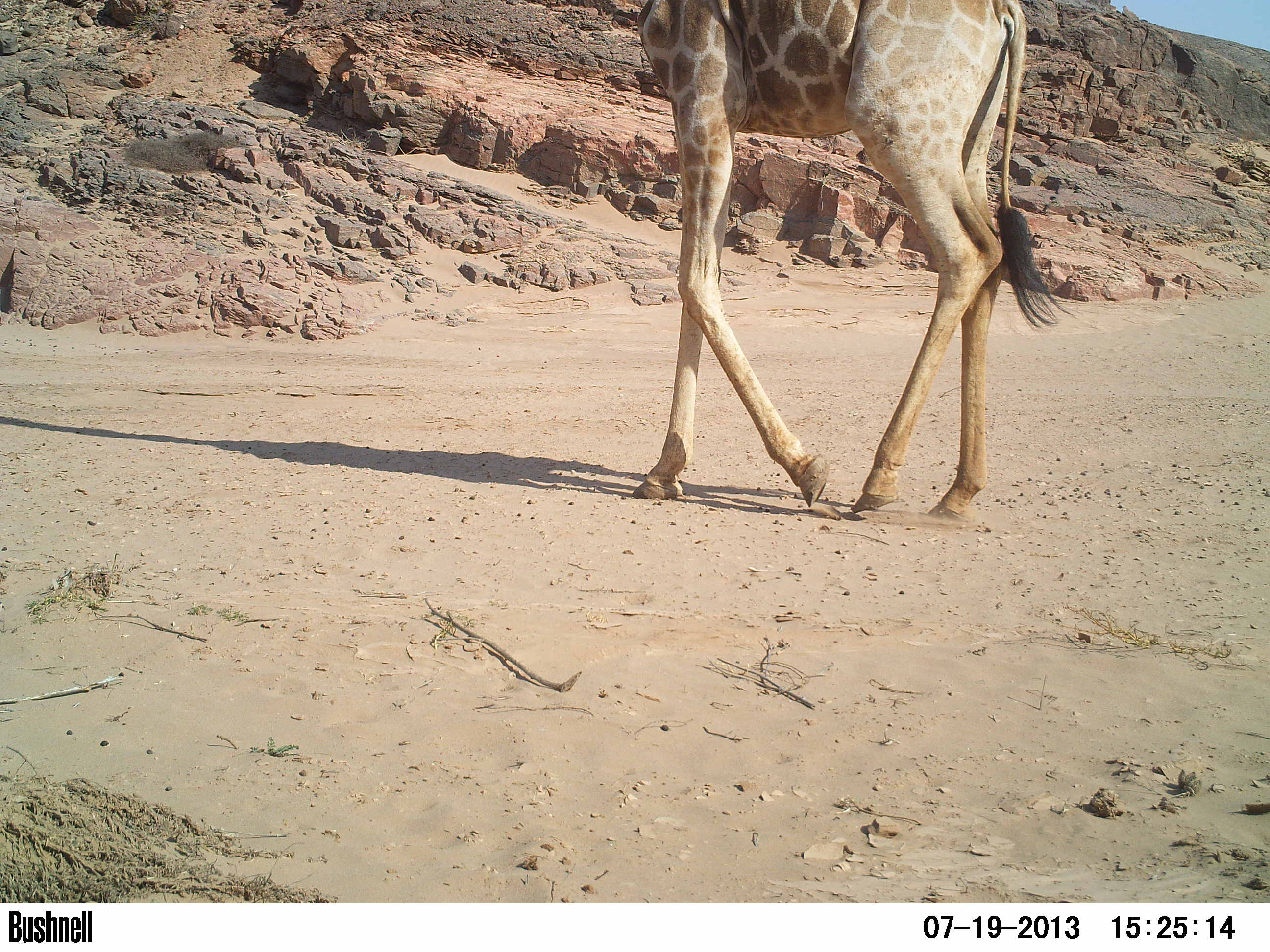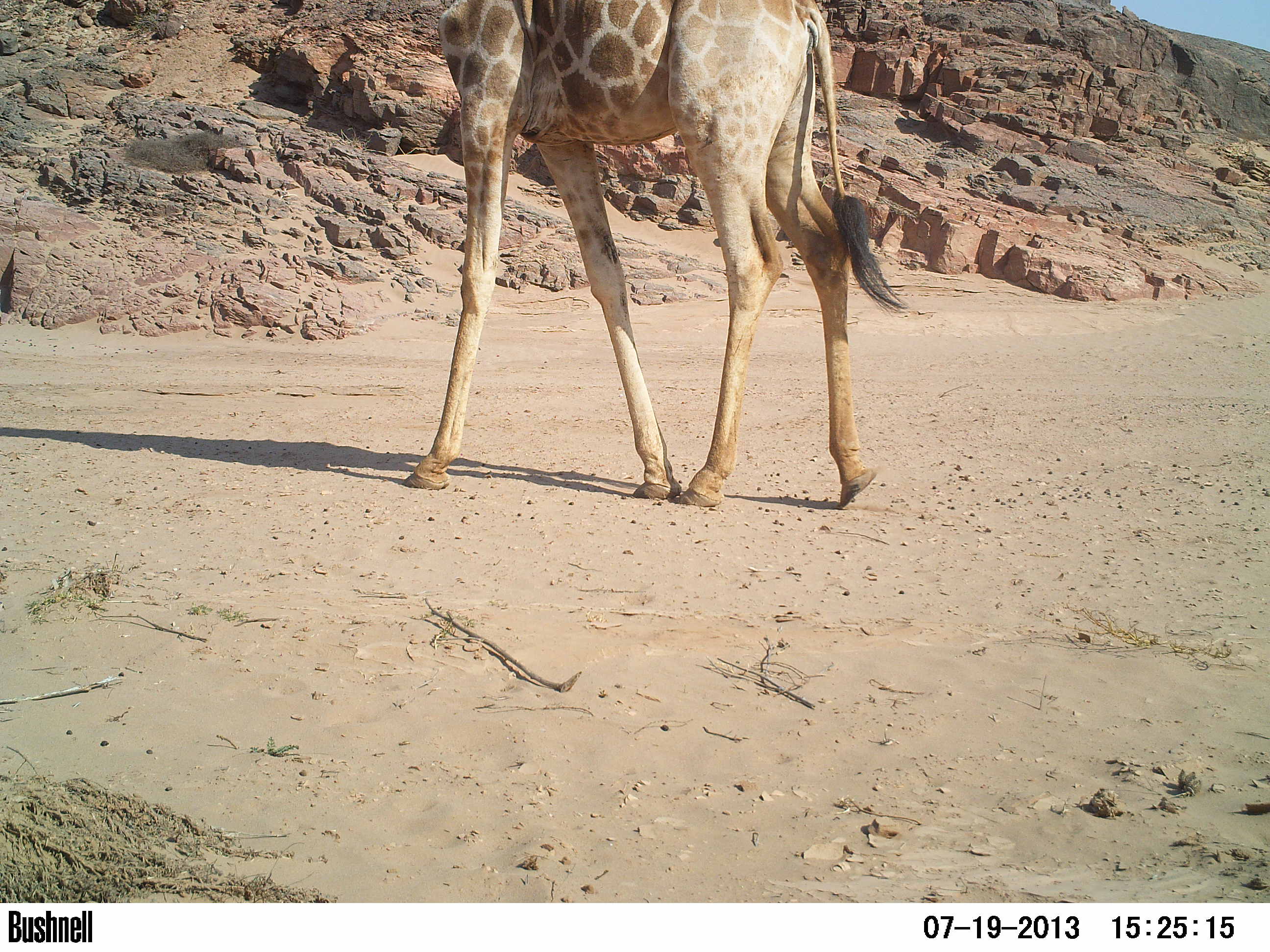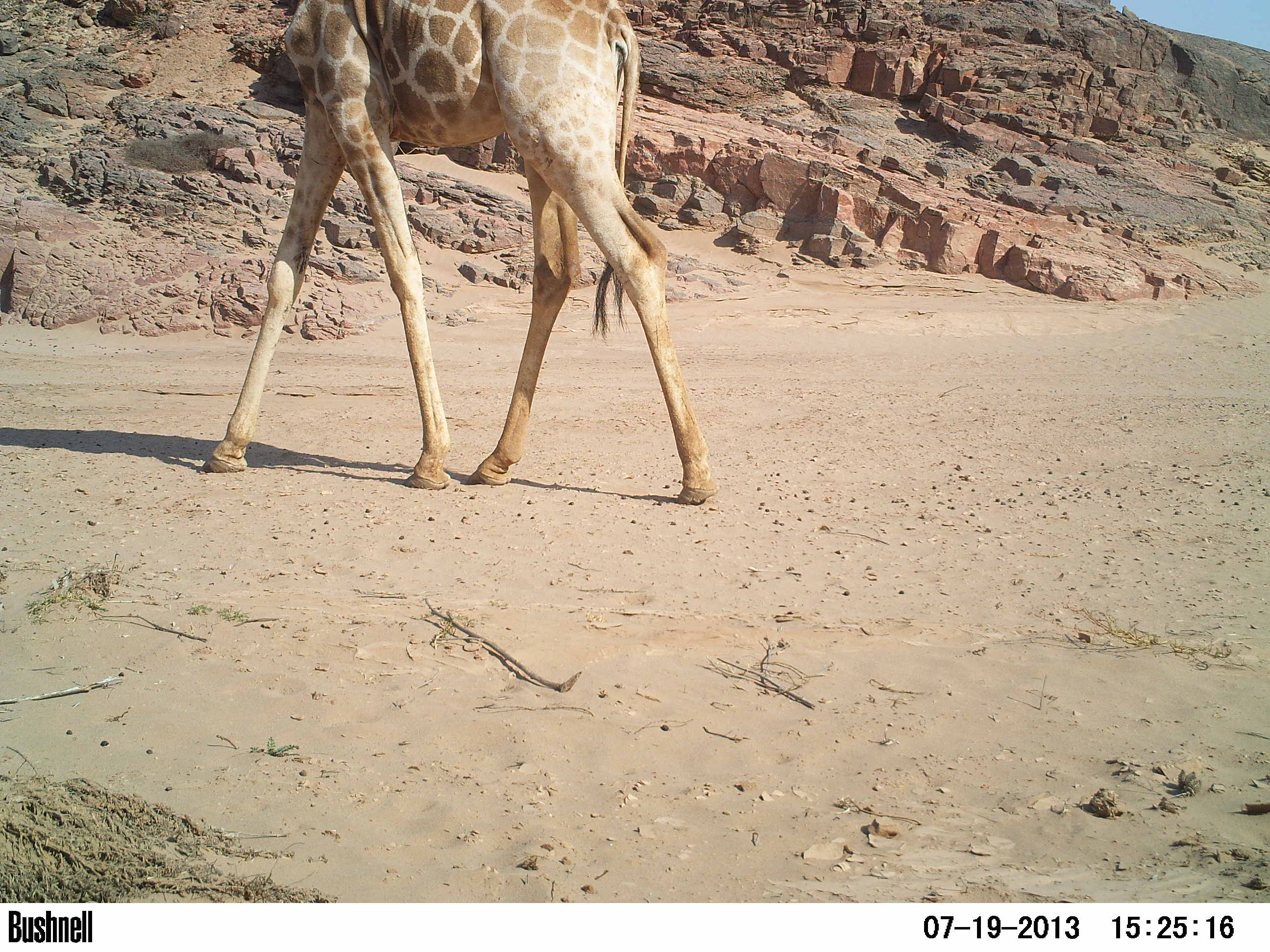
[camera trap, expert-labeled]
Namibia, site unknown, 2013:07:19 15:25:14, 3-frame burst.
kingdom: Animalia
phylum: Chordata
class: Mammalia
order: Artiodactyla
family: Giraffidae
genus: Giraffa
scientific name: Giraffa camelopardalis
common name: giraffe